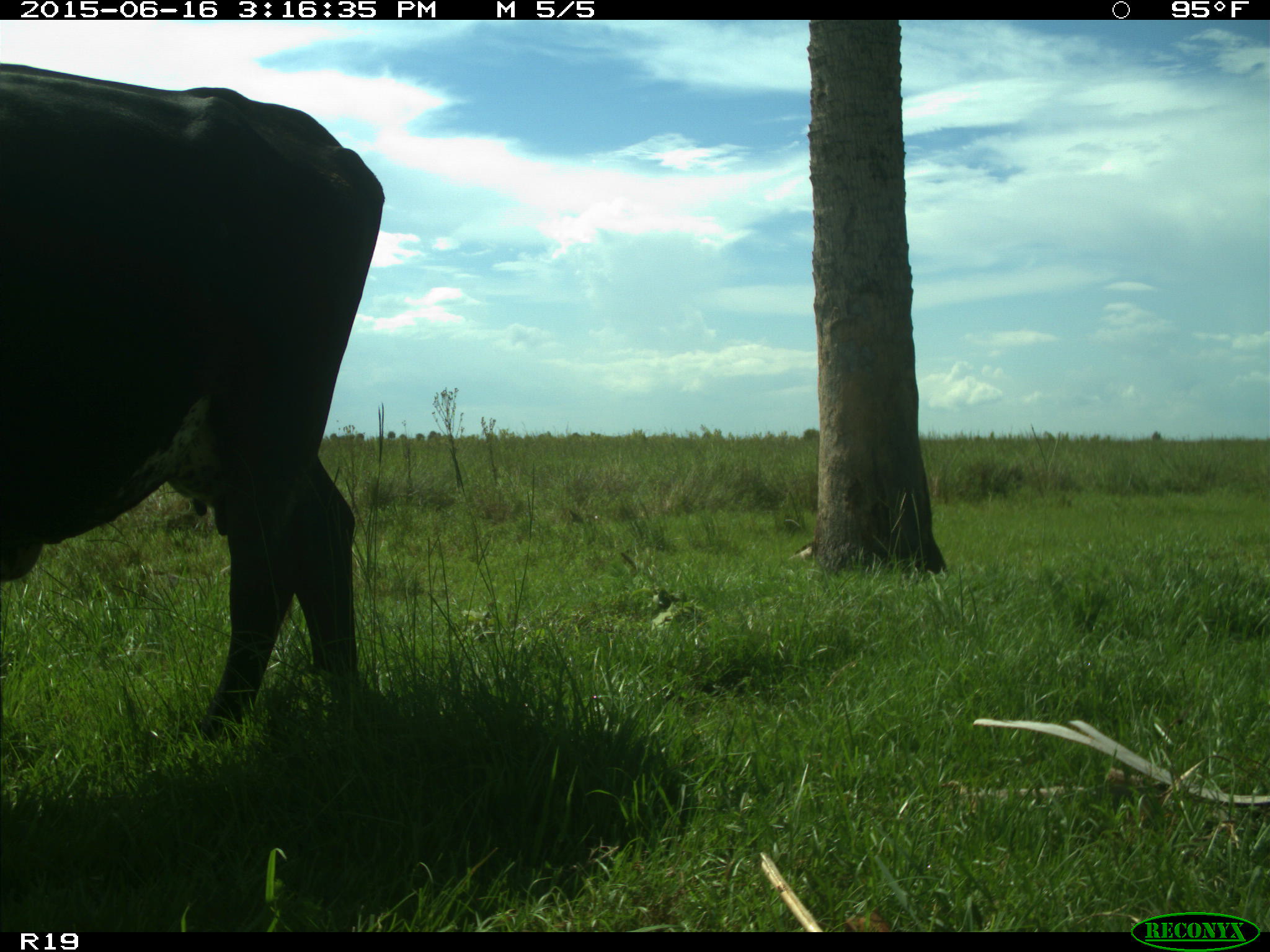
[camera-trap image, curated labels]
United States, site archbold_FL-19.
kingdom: Animalia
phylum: Chordata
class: Mammalia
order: Artiodactyla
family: Bovidae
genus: Bos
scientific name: Bos taurus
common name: domestic cow